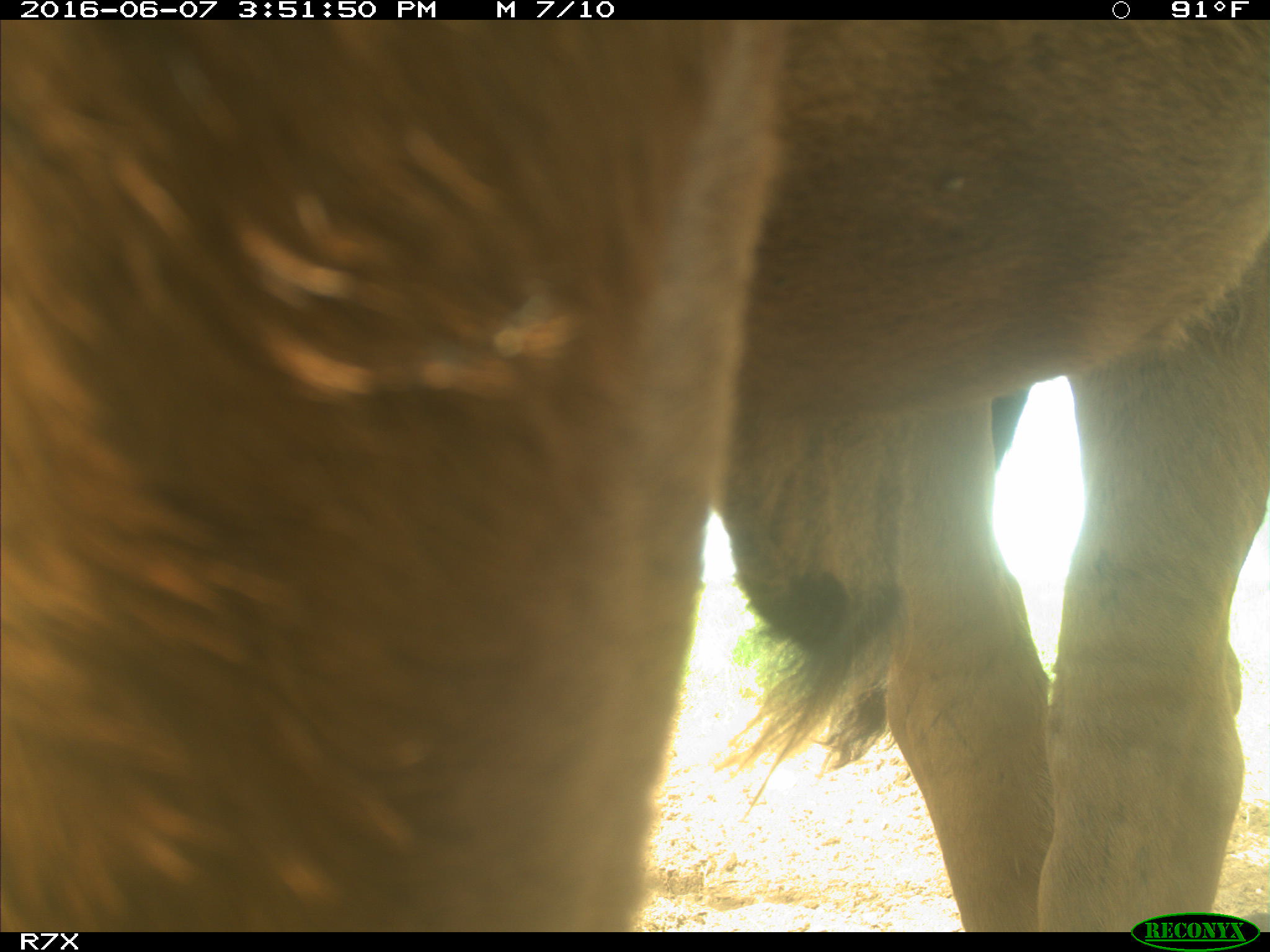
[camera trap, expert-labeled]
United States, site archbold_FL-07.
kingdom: Animalia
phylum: Chordata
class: Mammalia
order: Artiodactyla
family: Bovidae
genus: Bos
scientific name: Bos taurus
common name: domestic cow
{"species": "Bos taurus (domestic cow)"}